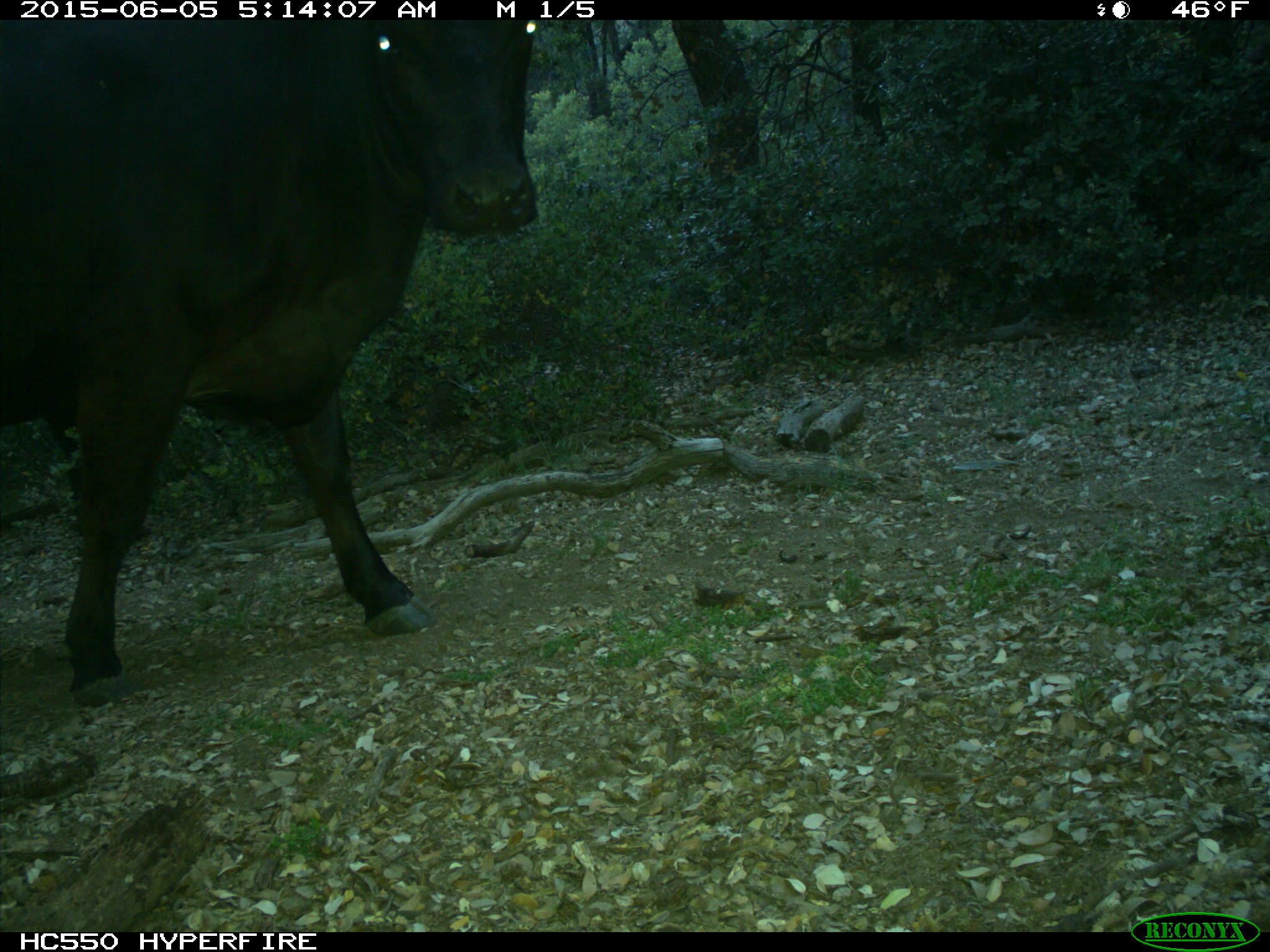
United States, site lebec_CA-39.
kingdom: Animalia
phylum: Chordata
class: Mammalia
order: Artiodactyla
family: Bovidae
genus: Bos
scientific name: Bos taurus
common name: domestic cow